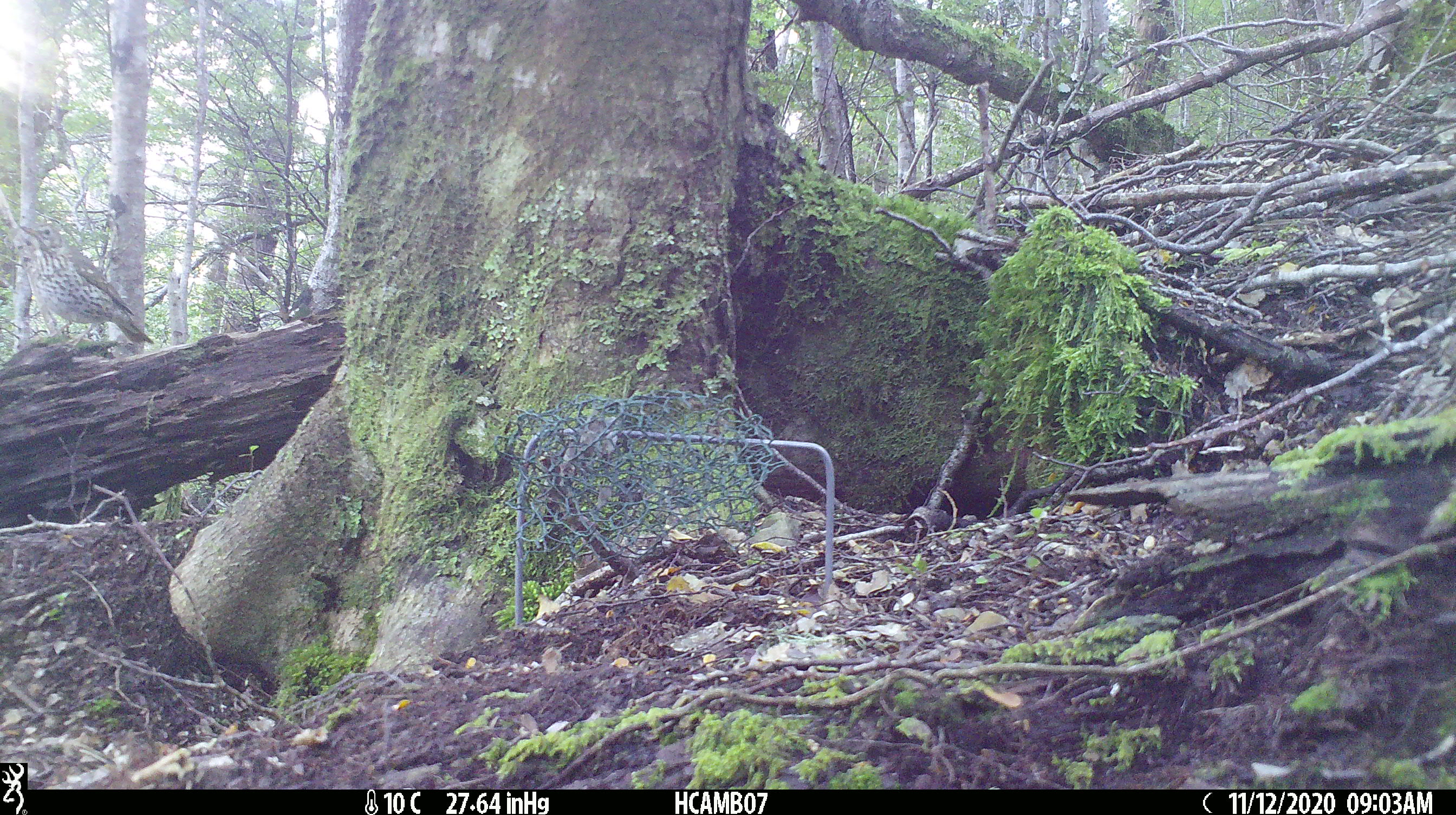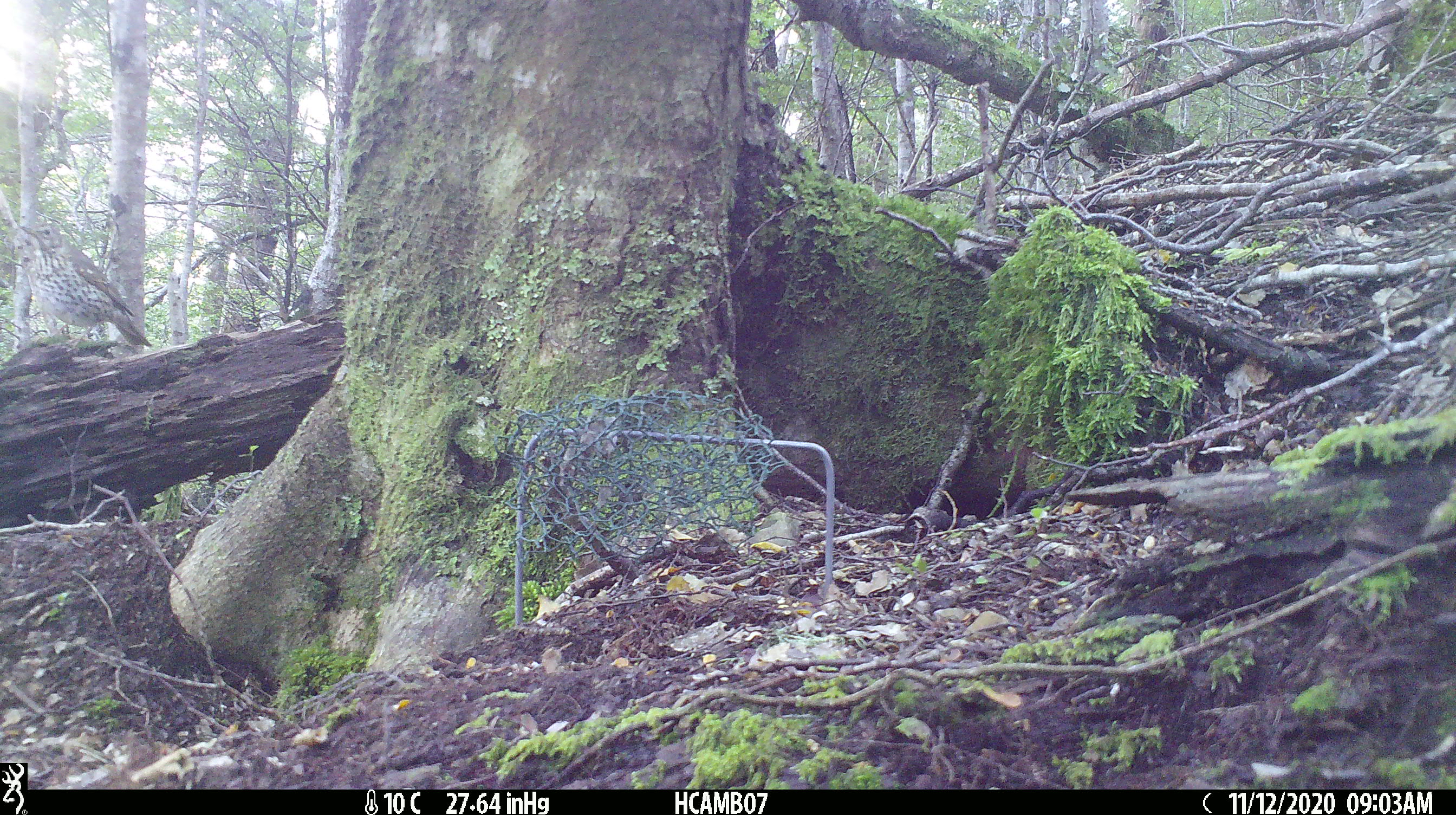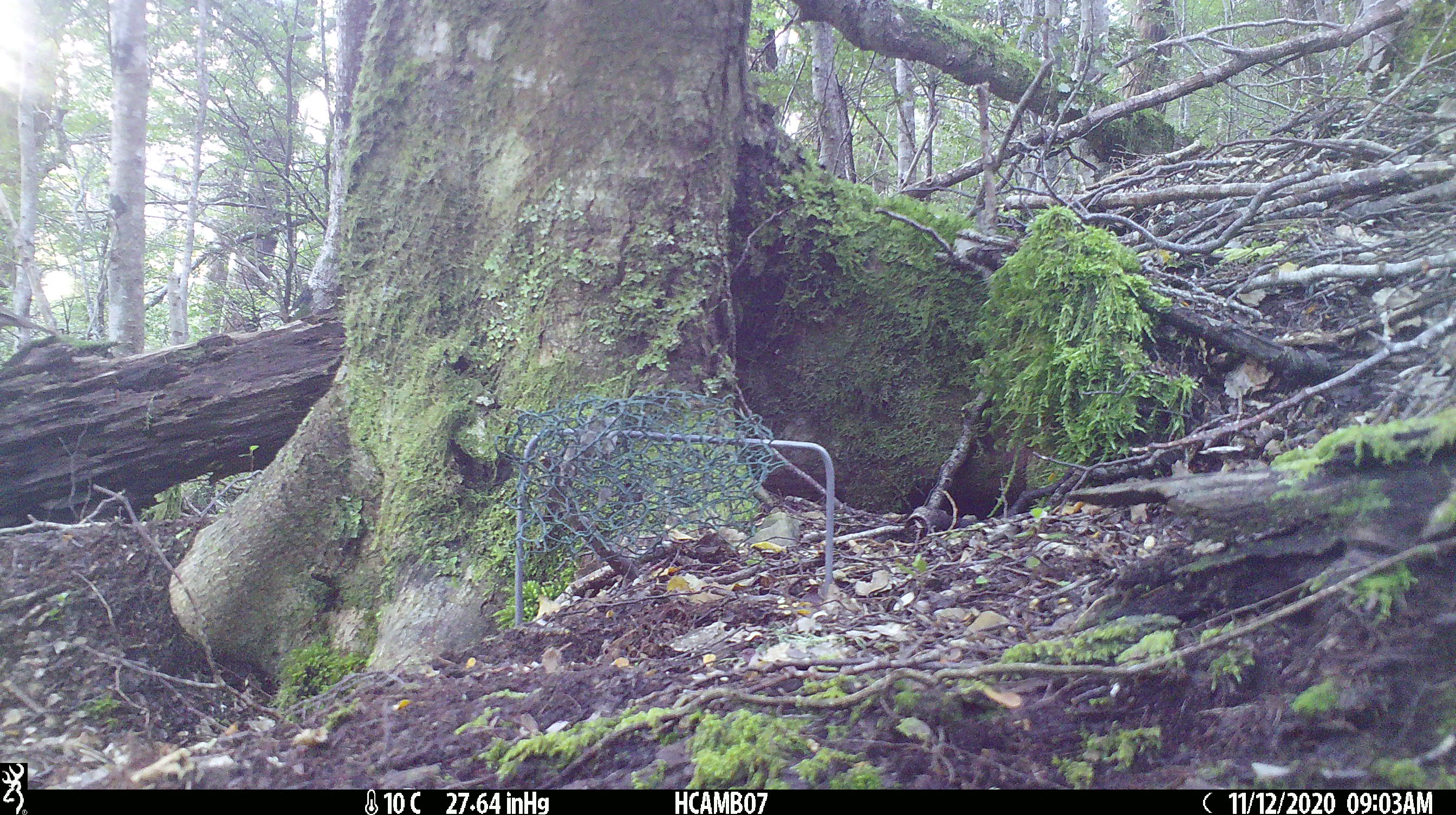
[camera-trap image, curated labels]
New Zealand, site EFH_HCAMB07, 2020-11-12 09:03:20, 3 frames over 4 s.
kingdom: Animalia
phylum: Chordata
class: Aves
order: Passeriformes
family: Turdidae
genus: Turdus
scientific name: Turdus philomelos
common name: song thrush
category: thrush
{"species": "thrush (song thrush) (Turdus philomelos)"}